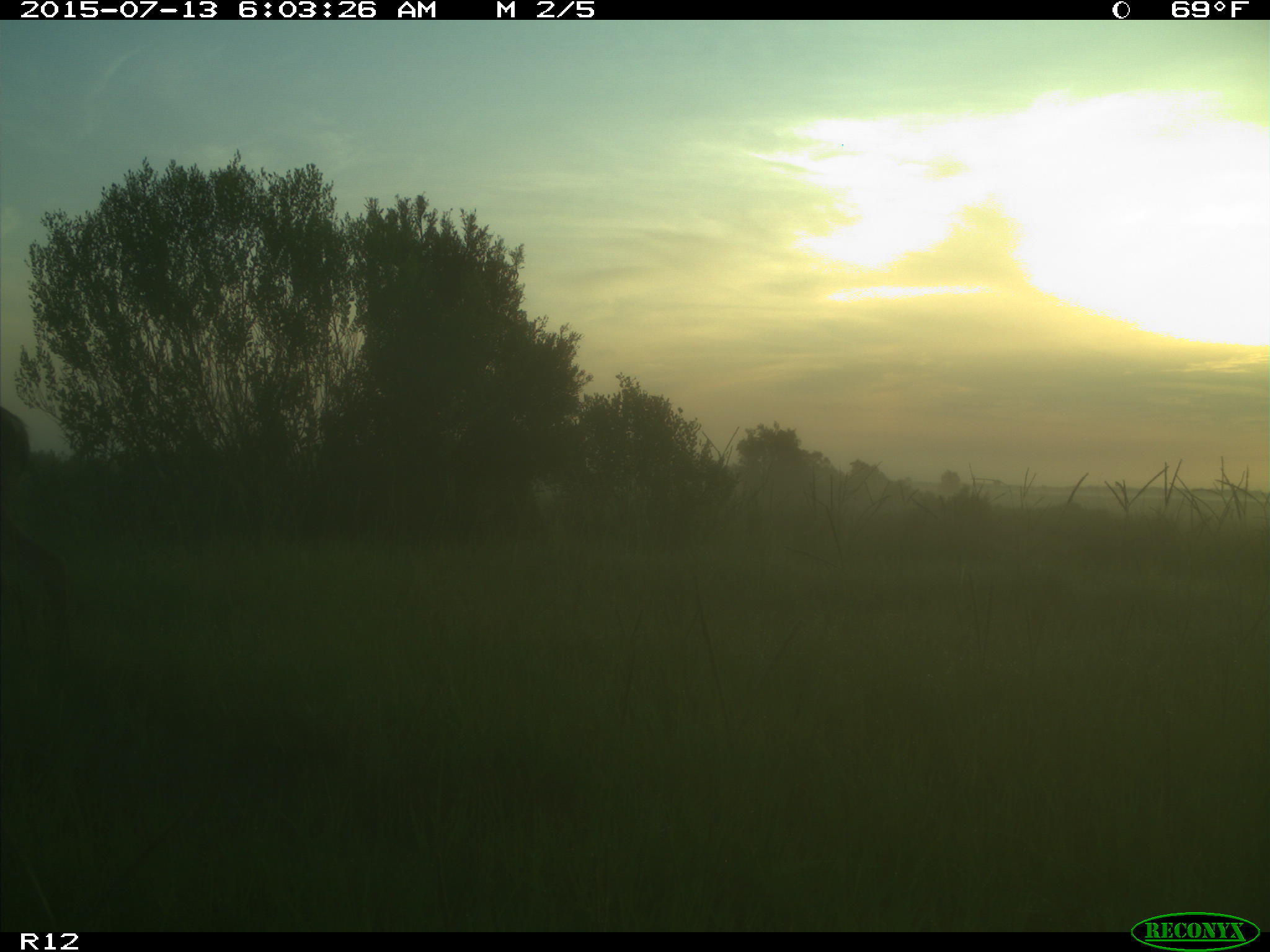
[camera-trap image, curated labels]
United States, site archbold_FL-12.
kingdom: Animalia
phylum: Chordata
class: Mammalia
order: Artiodactyla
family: Cervidae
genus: Odocoileus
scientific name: Odocoileus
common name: deer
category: unidentified deer